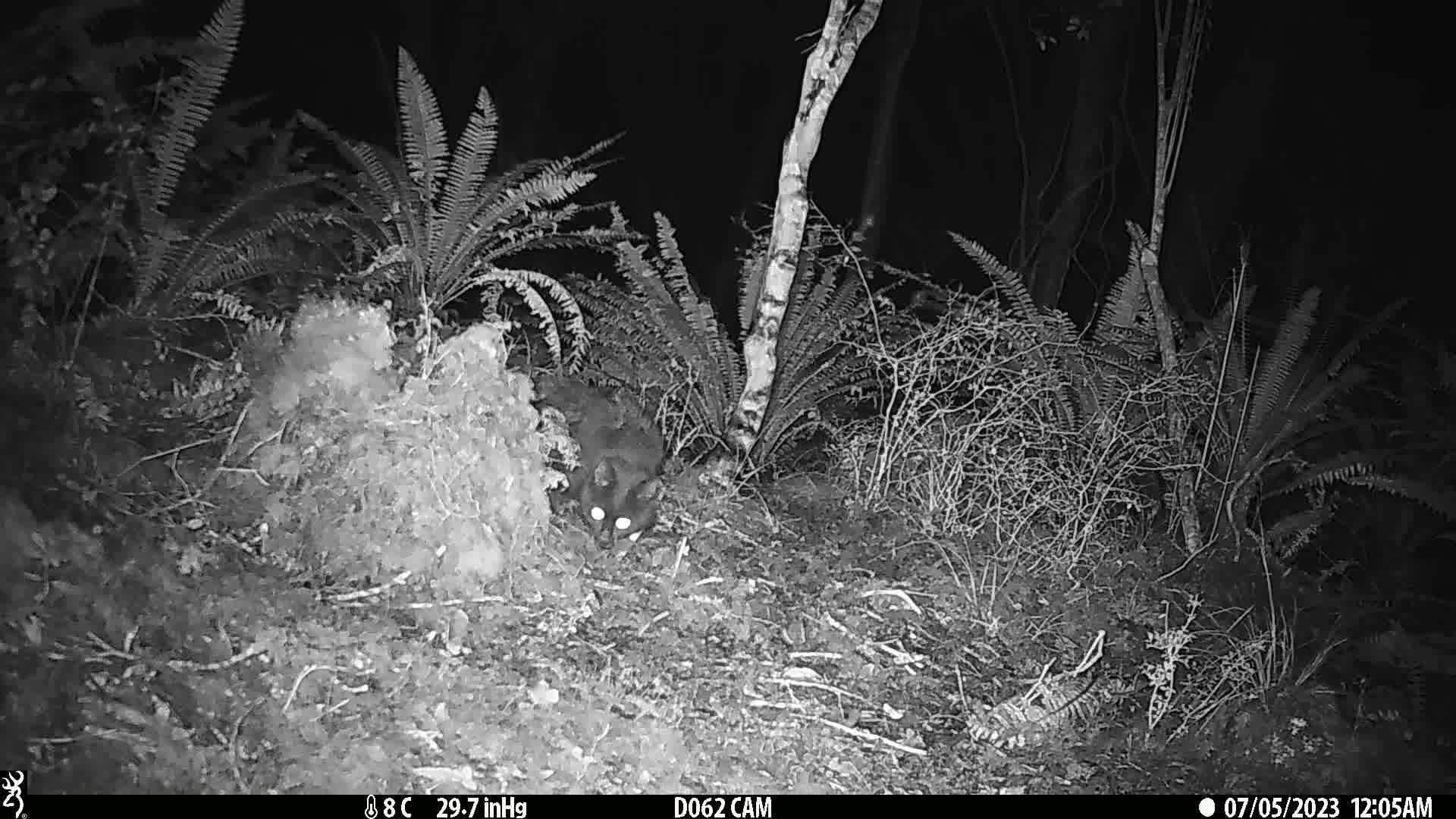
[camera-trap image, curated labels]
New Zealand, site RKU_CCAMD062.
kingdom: Animalia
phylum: Chordata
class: Mammalia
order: Carnivora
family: Felidae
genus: Felis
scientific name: Felis catus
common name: domestic cat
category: cat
Cat (domestic cat) (Felis catus).